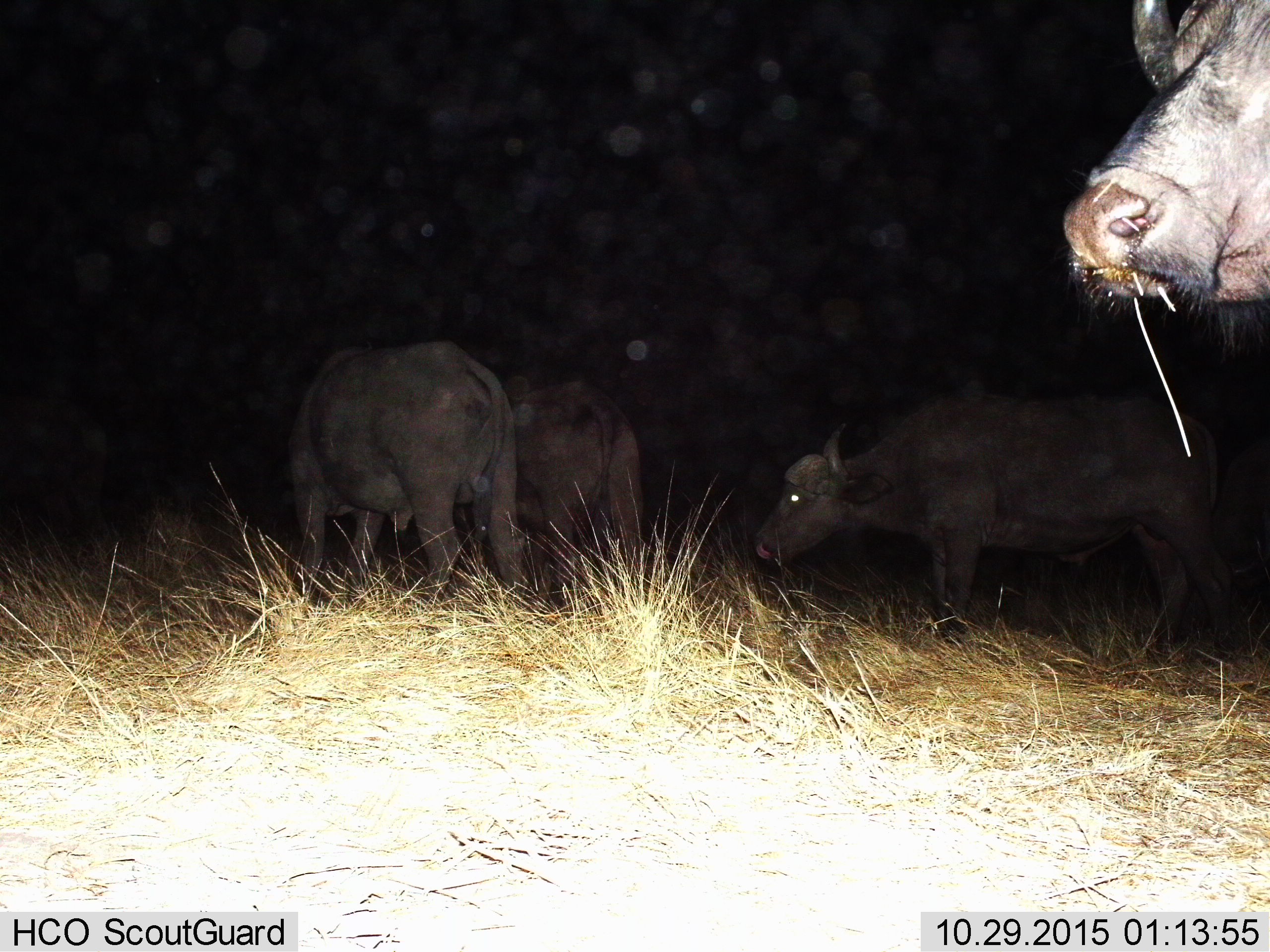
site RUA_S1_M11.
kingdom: Animalia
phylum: Chordata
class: Mammalia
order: Artiodactyla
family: Bovidae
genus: Syncerus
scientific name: Syncerus caffer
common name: african buffalo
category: buffalo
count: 4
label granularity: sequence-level